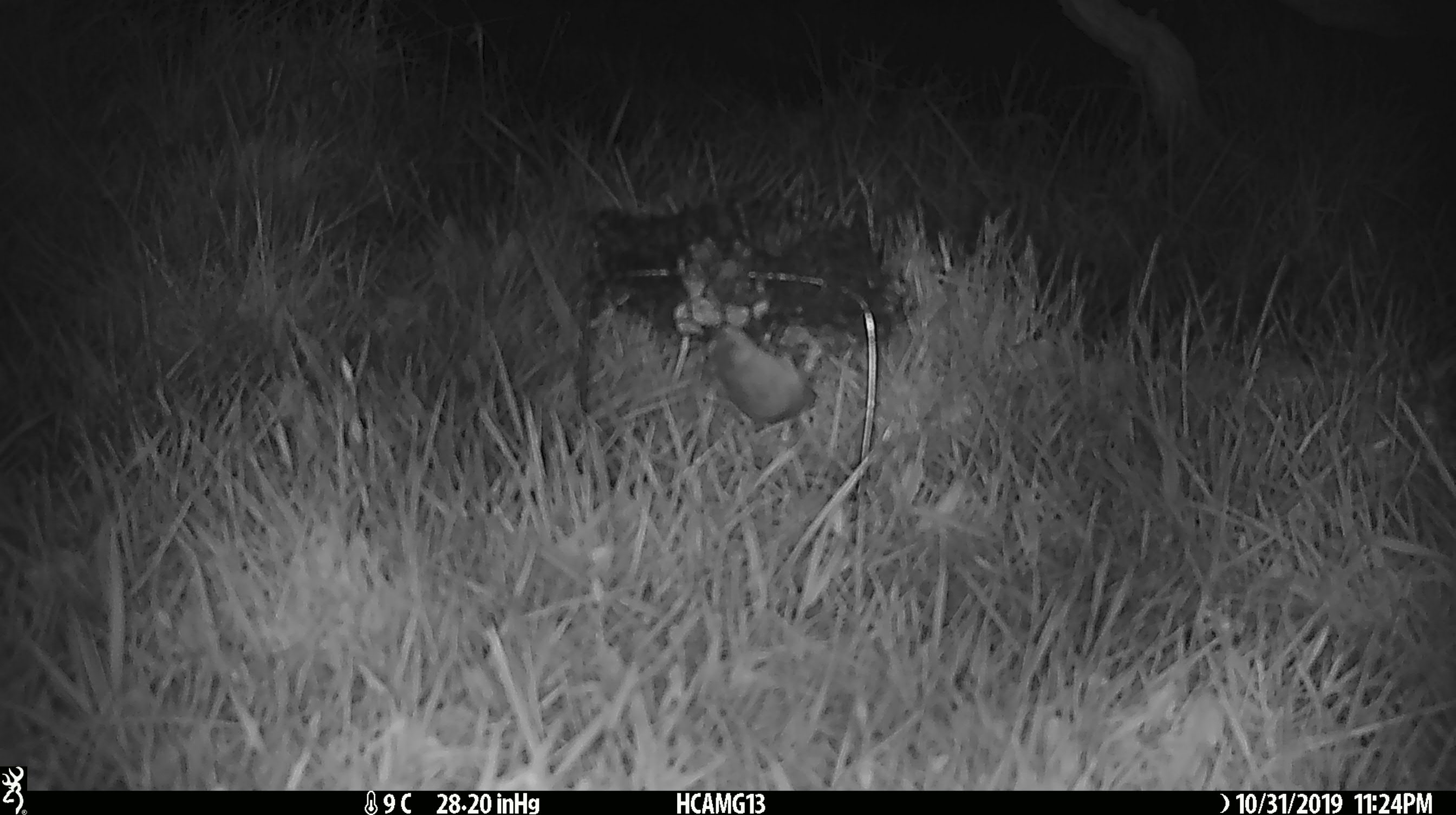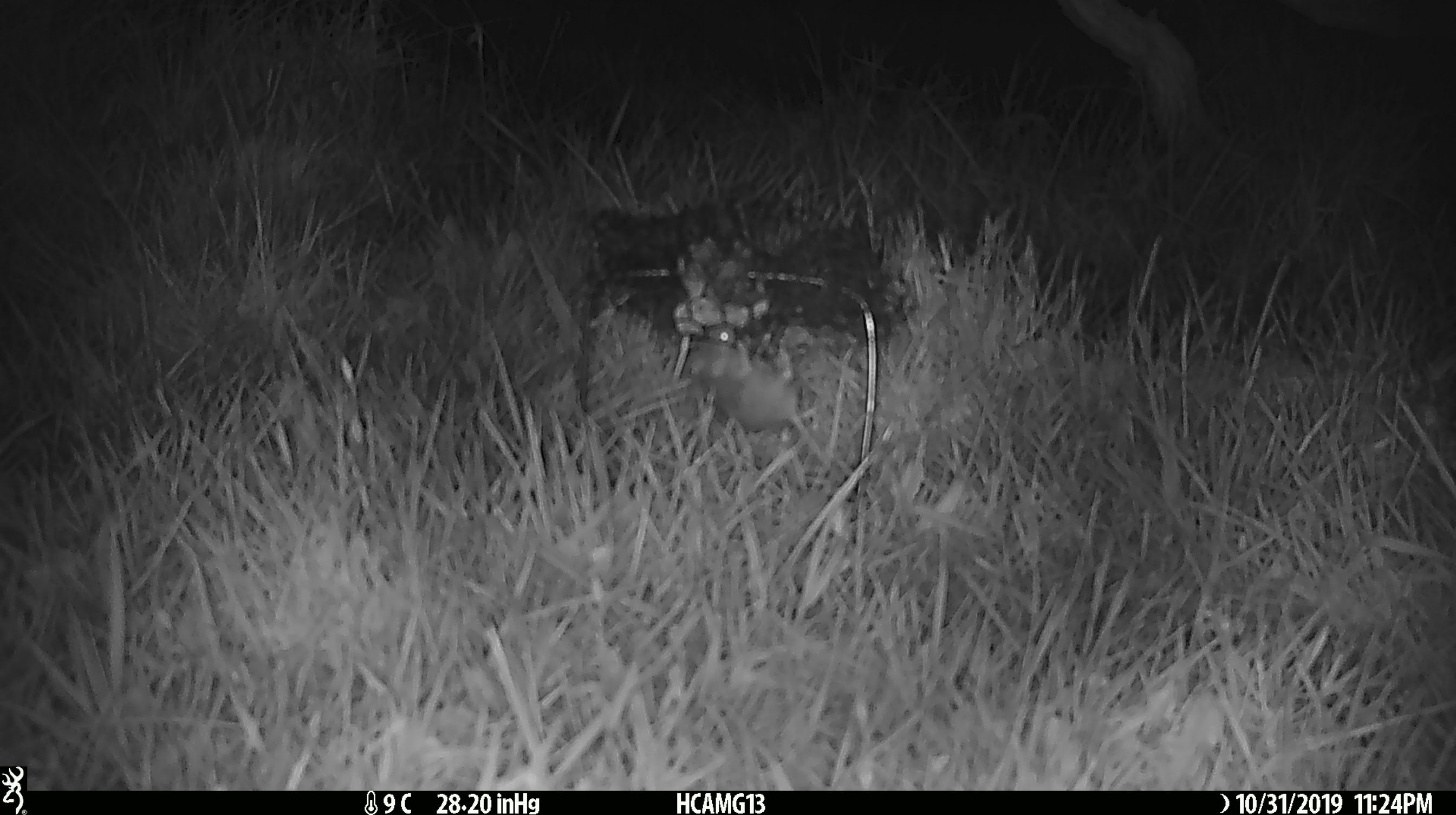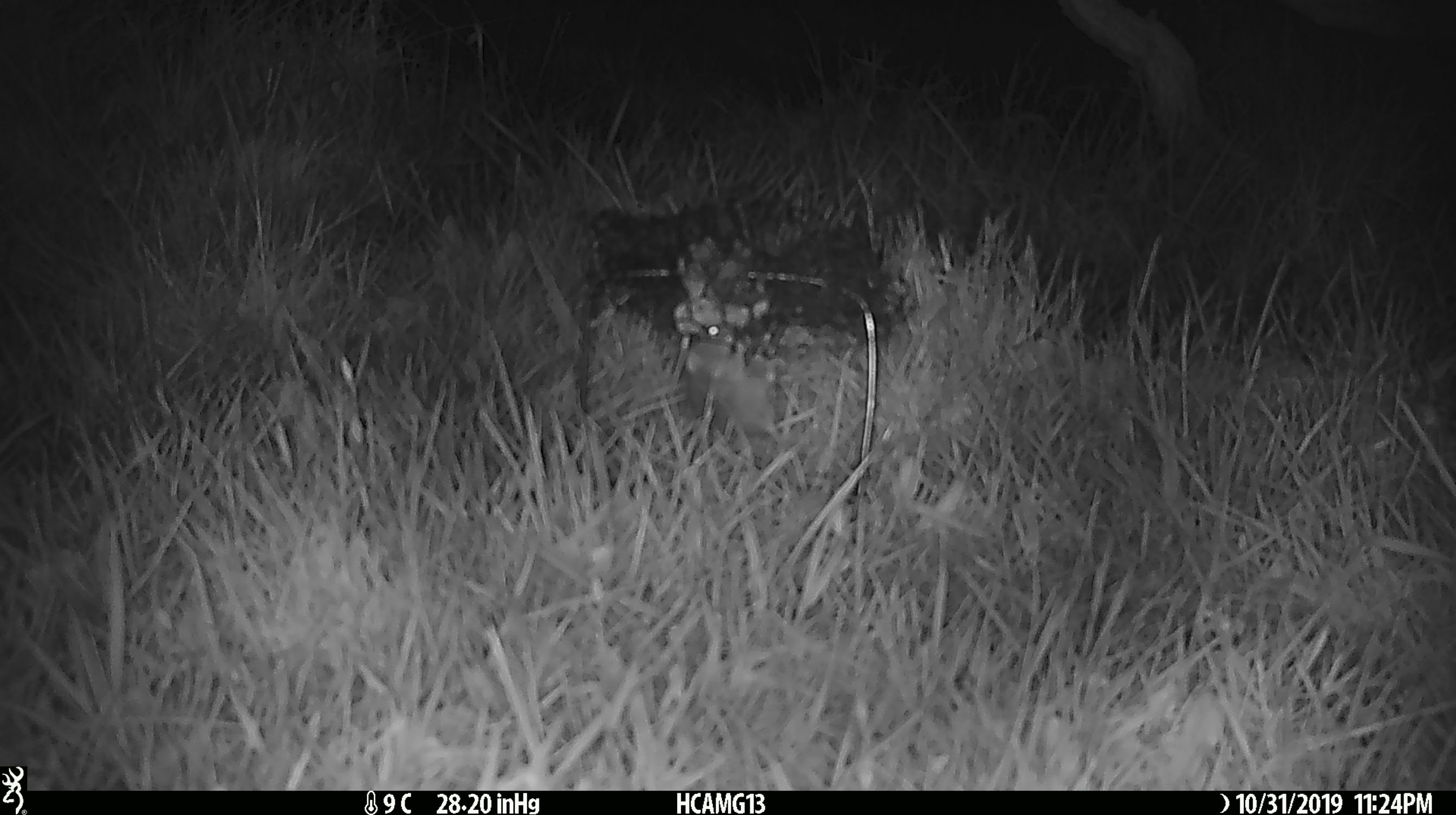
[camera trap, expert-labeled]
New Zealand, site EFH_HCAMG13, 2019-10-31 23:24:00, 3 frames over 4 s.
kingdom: Animalia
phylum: Chordata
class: Mammalia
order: Rodentia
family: Muridae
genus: Mus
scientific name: Mus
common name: mouse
Mouse (Mus).